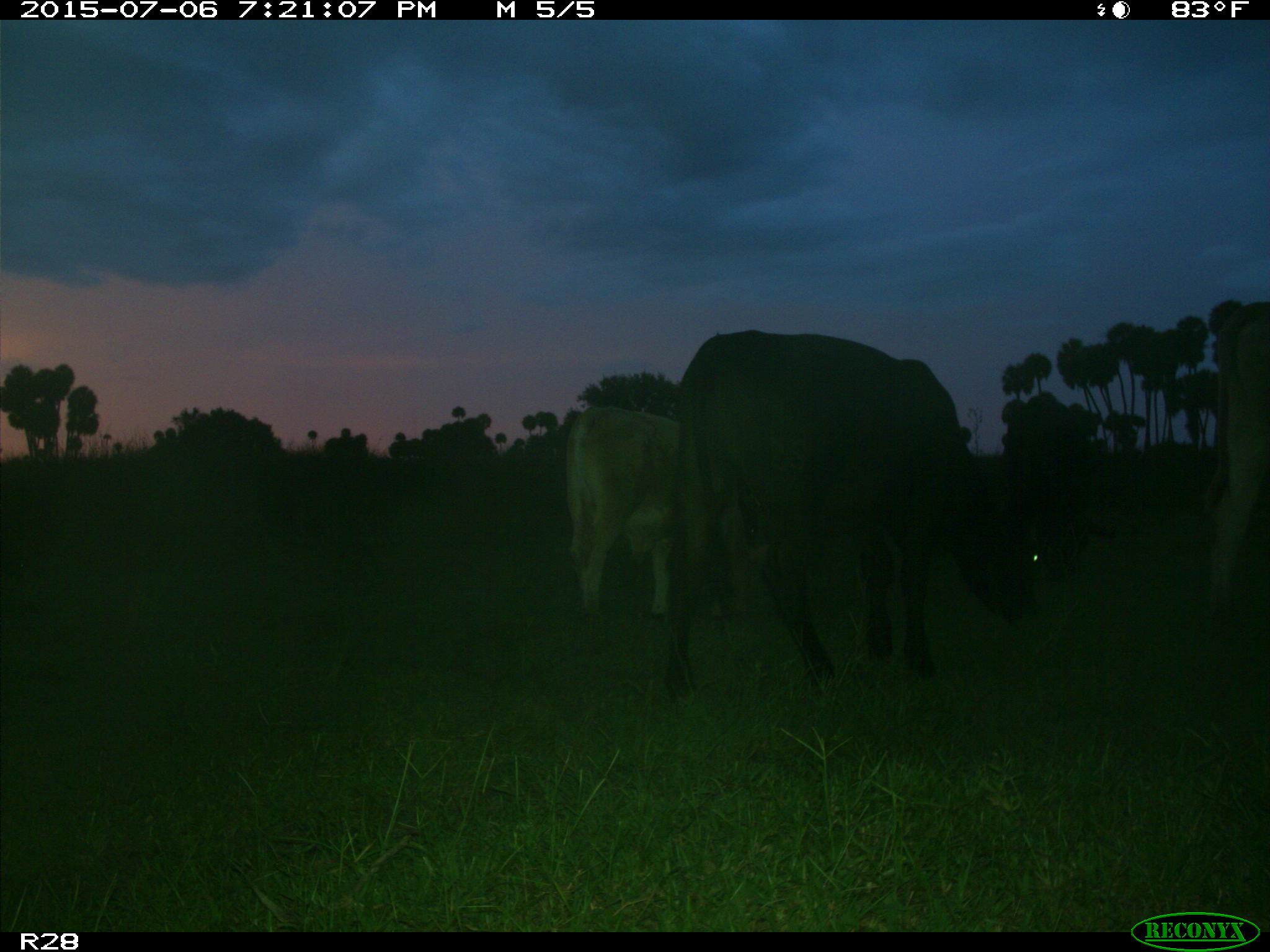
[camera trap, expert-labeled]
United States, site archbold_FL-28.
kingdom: Animalia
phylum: Chordata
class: Mammalia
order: Artiodactyla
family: Bovidae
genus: Bos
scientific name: Bos taurus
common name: domestic cow